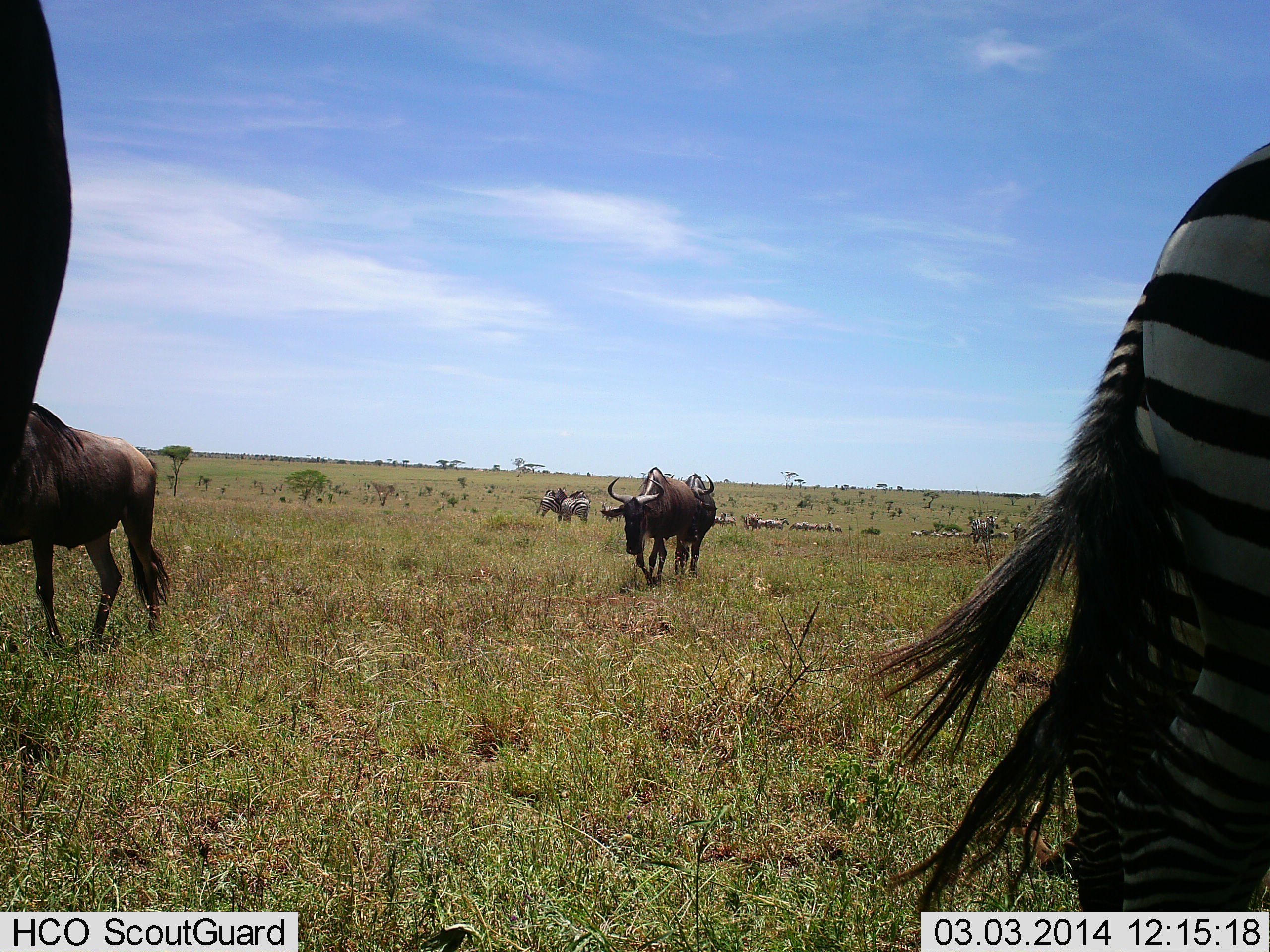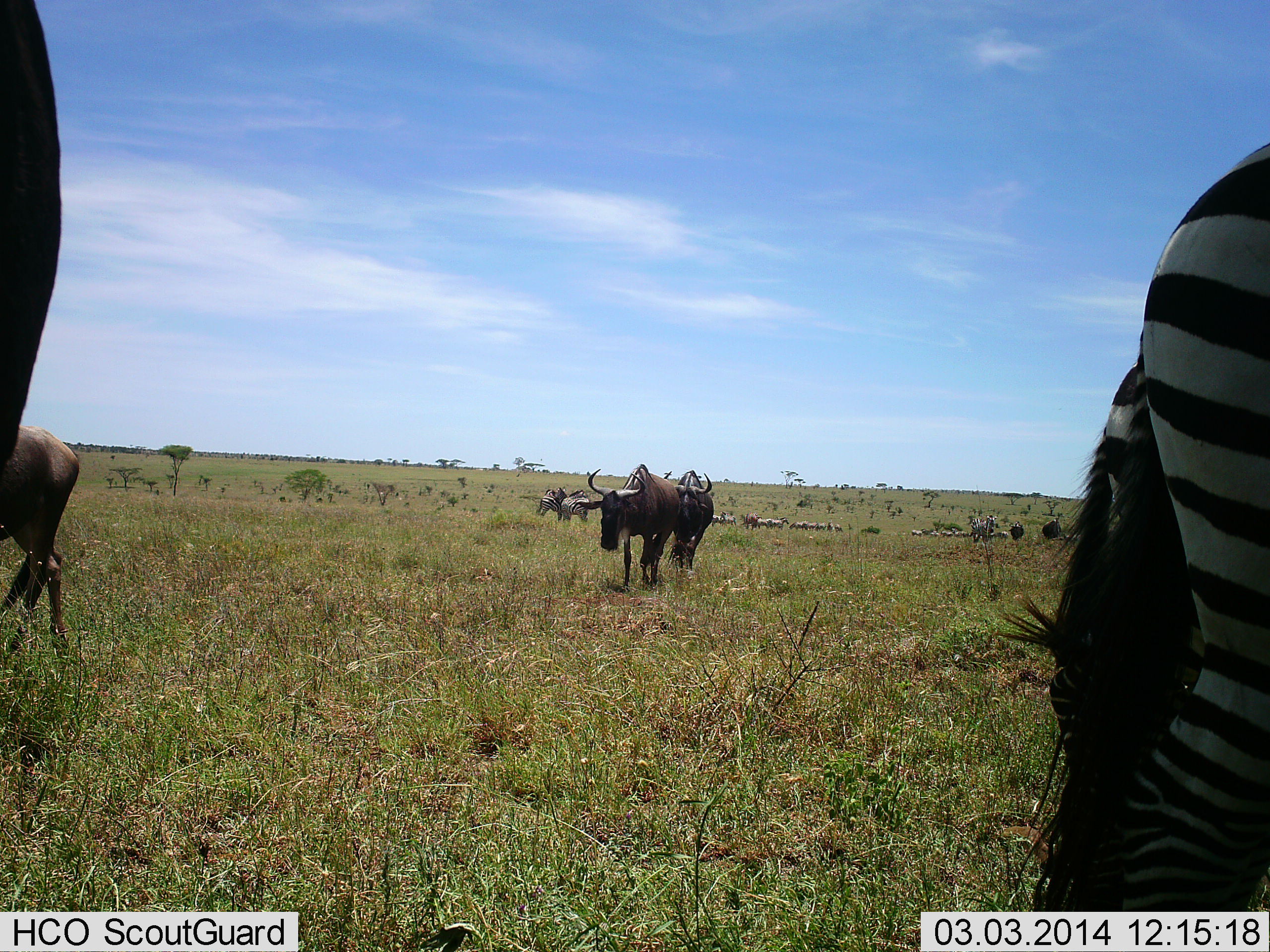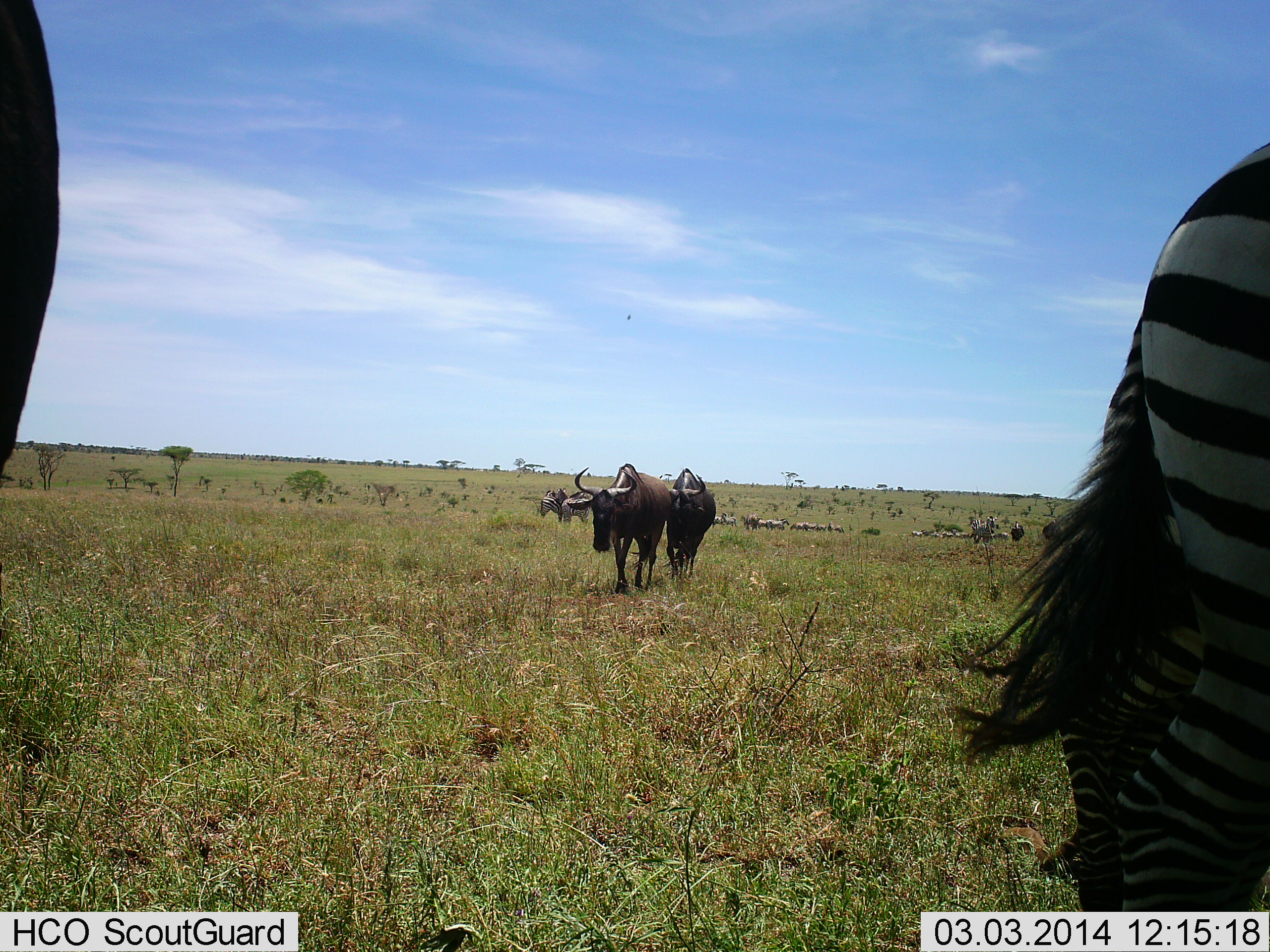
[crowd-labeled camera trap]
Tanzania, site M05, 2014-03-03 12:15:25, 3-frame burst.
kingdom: Animalia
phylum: Chordata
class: Mammalia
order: Artiodactyla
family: Bovidae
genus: Connochaetes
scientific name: Connochaetes taurinus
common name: blue wildebeest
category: wildebeest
Wildebeest (blue wildebeest) (Connochaetes taurinus), count 6. Behavior (volunteer vote fractions): standing 60%, resting 0%, moving 70%, interacting 0%. Young present (vote fraction): 0%. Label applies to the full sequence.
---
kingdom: Animalia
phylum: Chordata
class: Mammalia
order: Perissodactyla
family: Equidae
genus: Equus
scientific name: Equus quagga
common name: plains zebra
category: zebra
Zebra (plains zebra) (Equus quagga), count 2. Behavior (volunteer vote fractions): standing 100%, resting 0%, moving 10%, interacting 0%. Young present (vote fraction): 0%. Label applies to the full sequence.